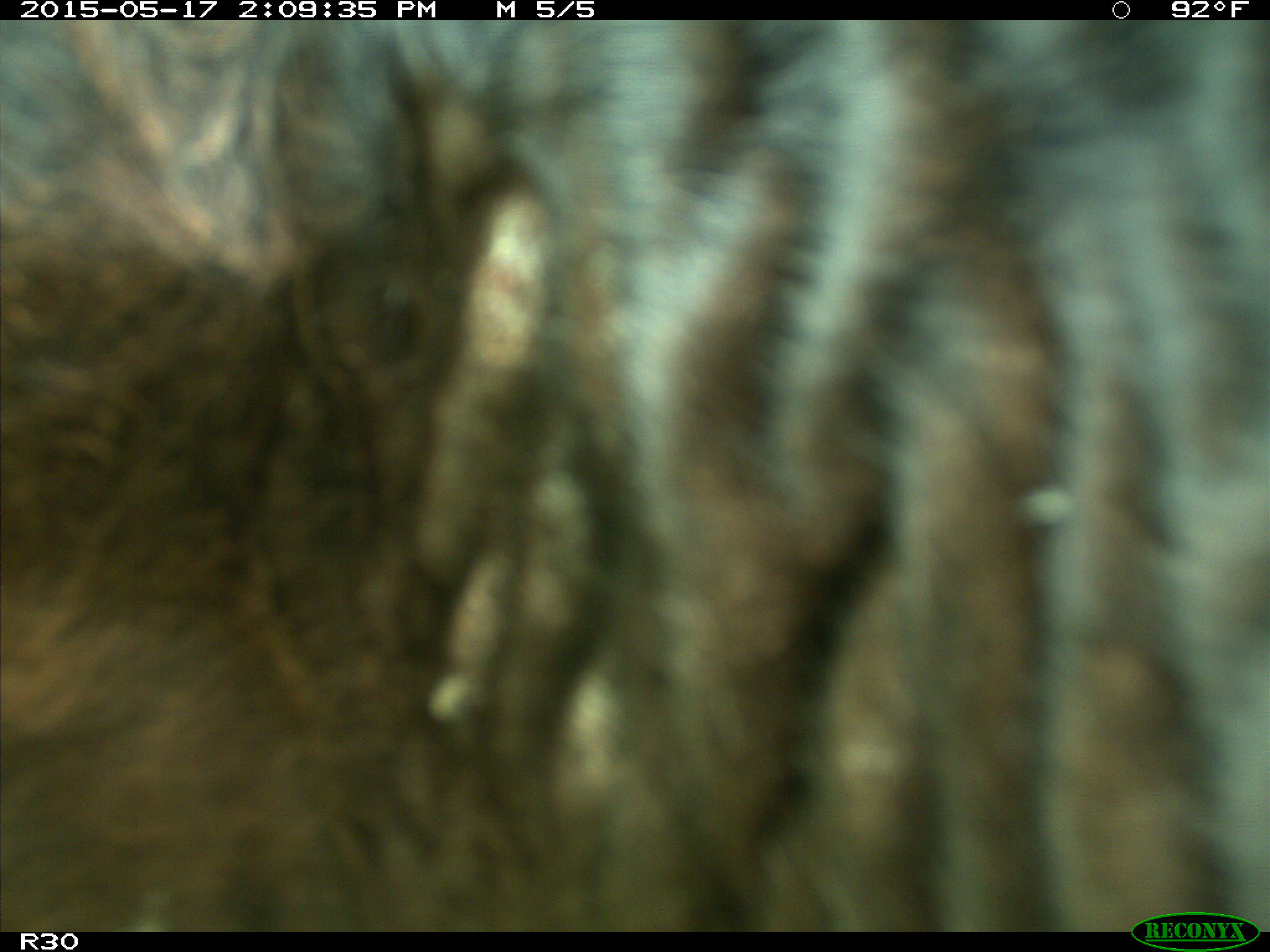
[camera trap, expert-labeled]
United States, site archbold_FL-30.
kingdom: Animalia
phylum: Chordata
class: Mammalia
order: Artiodactyla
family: Bovidae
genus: Bos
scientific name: Bos taurus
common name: domestic cow